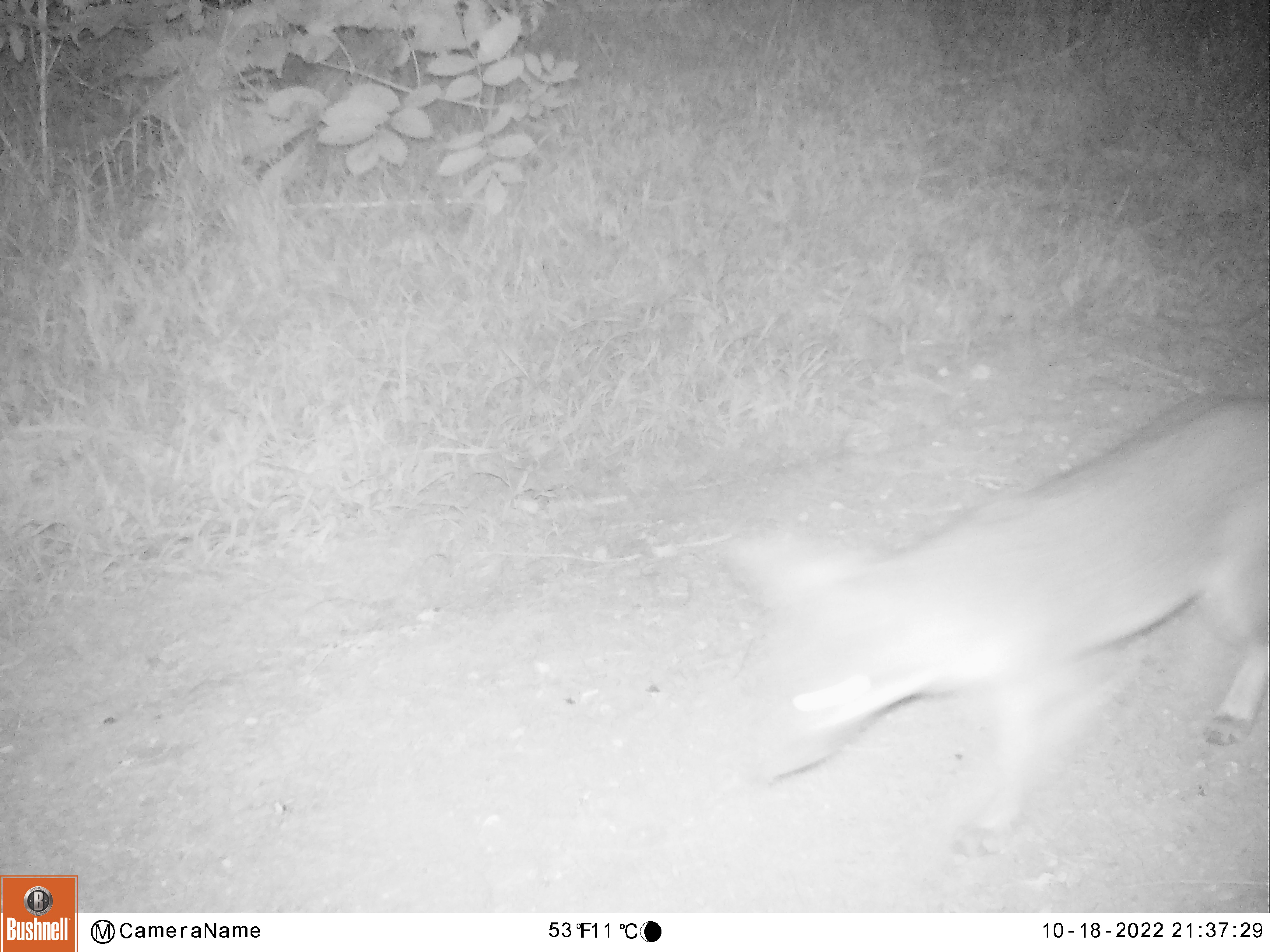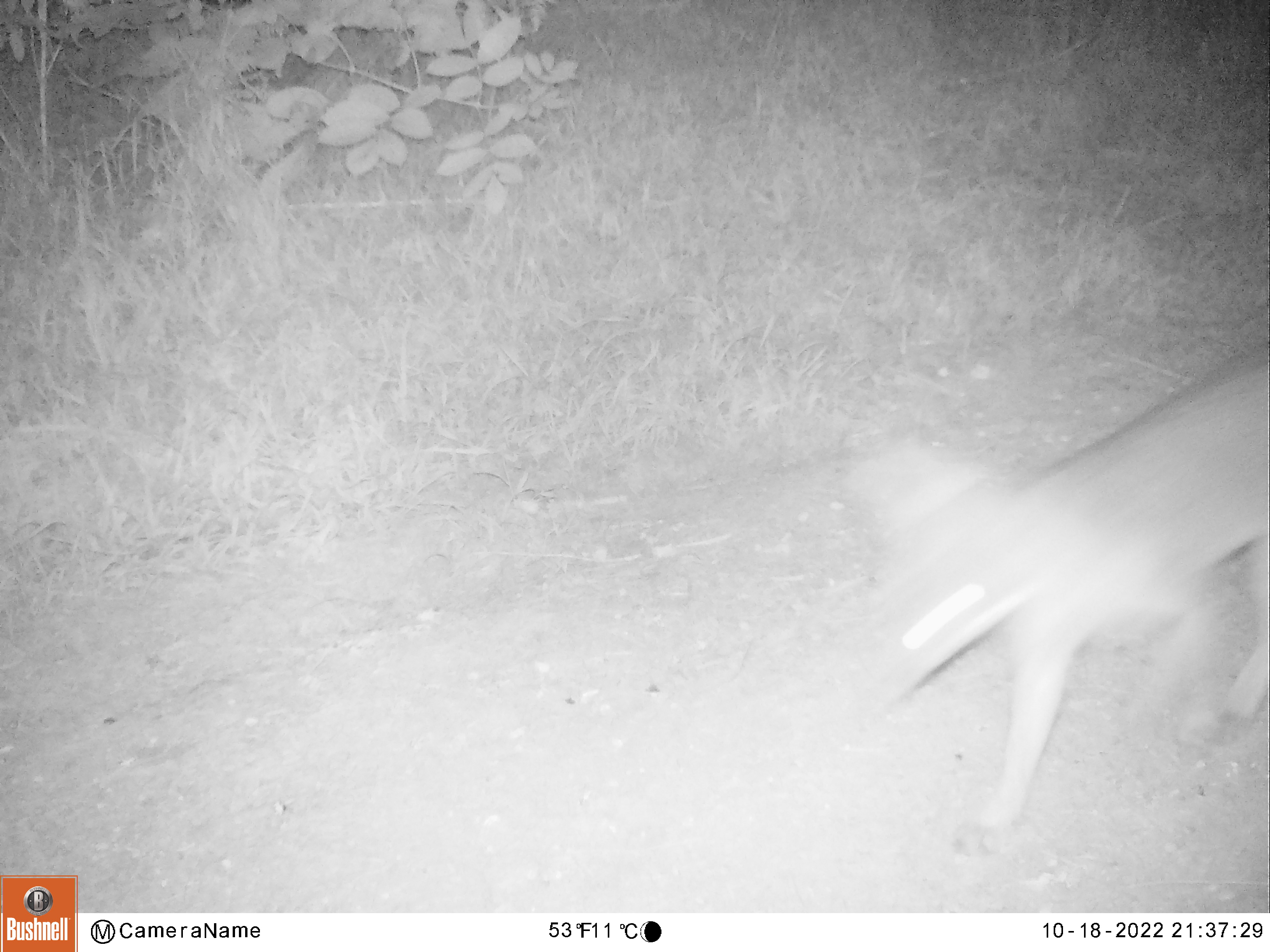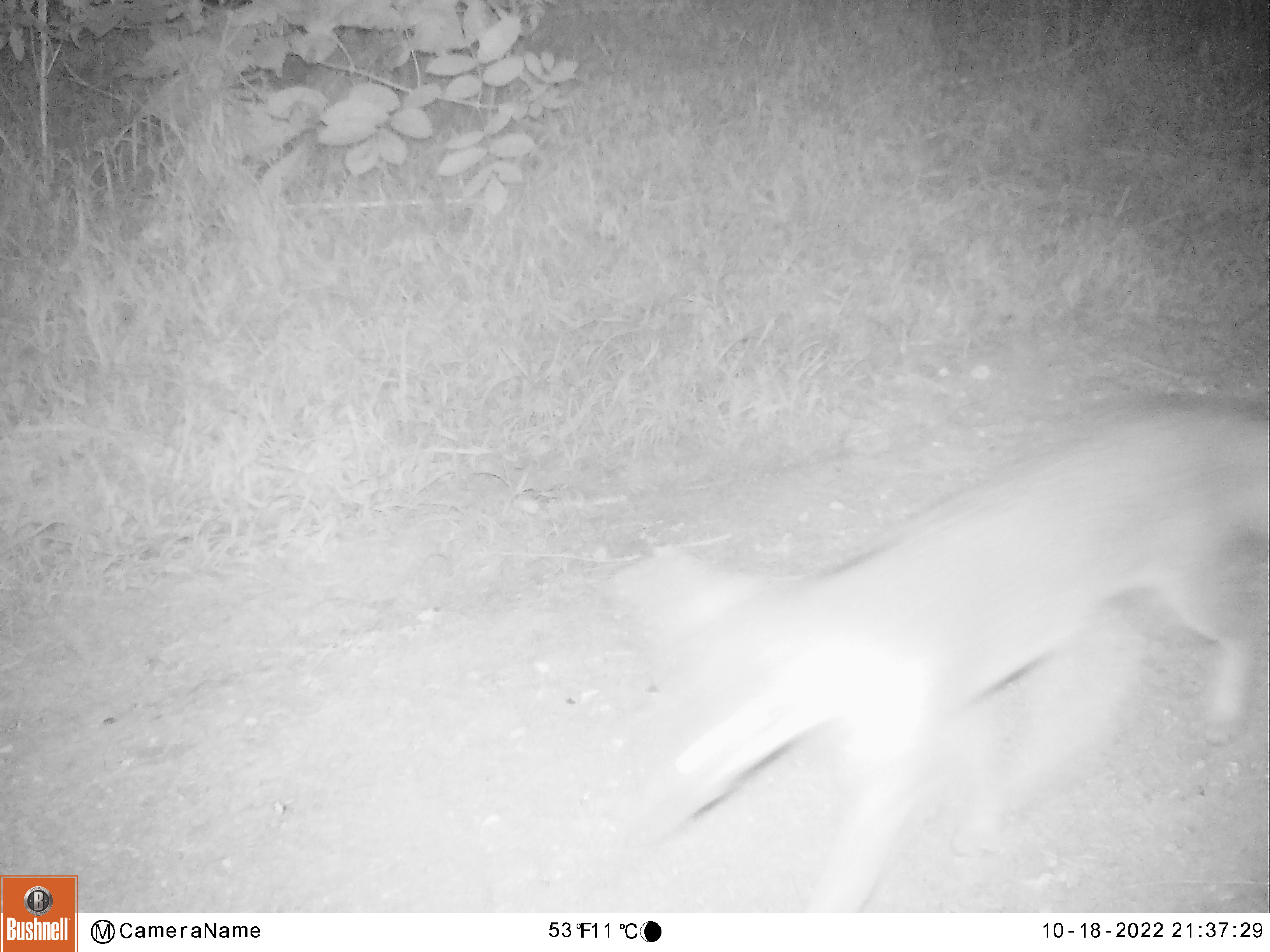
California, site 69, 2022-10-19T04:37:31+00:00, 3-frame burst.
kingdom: Animalia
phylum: Chordata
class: Mammalia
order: Carnivora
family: Canidae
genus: Urocyon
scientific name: Urocyon cinereoargenteus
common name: gray fox